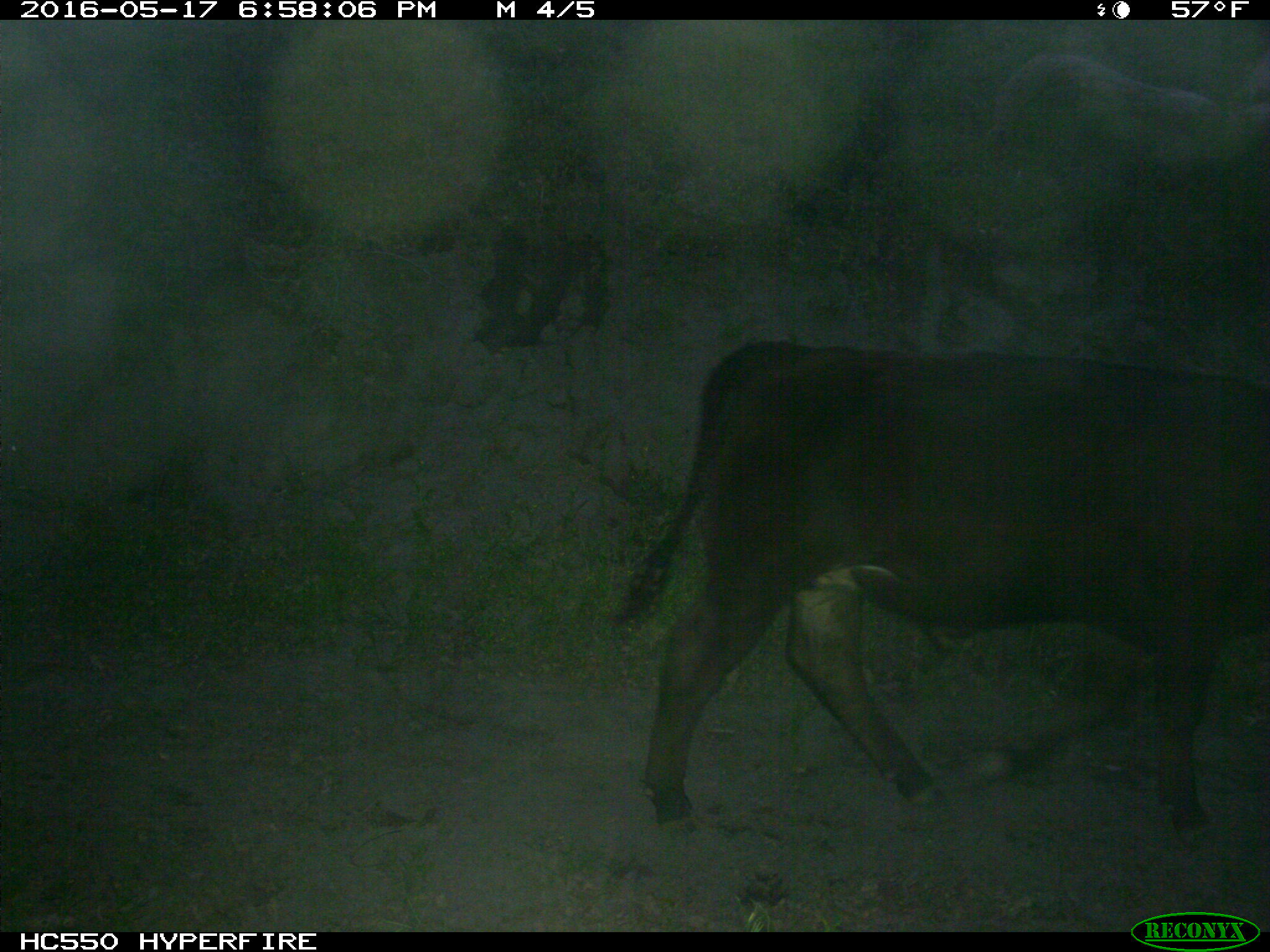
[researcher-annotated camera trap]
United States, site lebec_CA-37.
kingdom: Animalia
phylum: Chordata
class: Mammalia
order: Artiodactyla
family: Bovidae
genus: Bos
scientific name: Bos taurus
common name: domestic cow